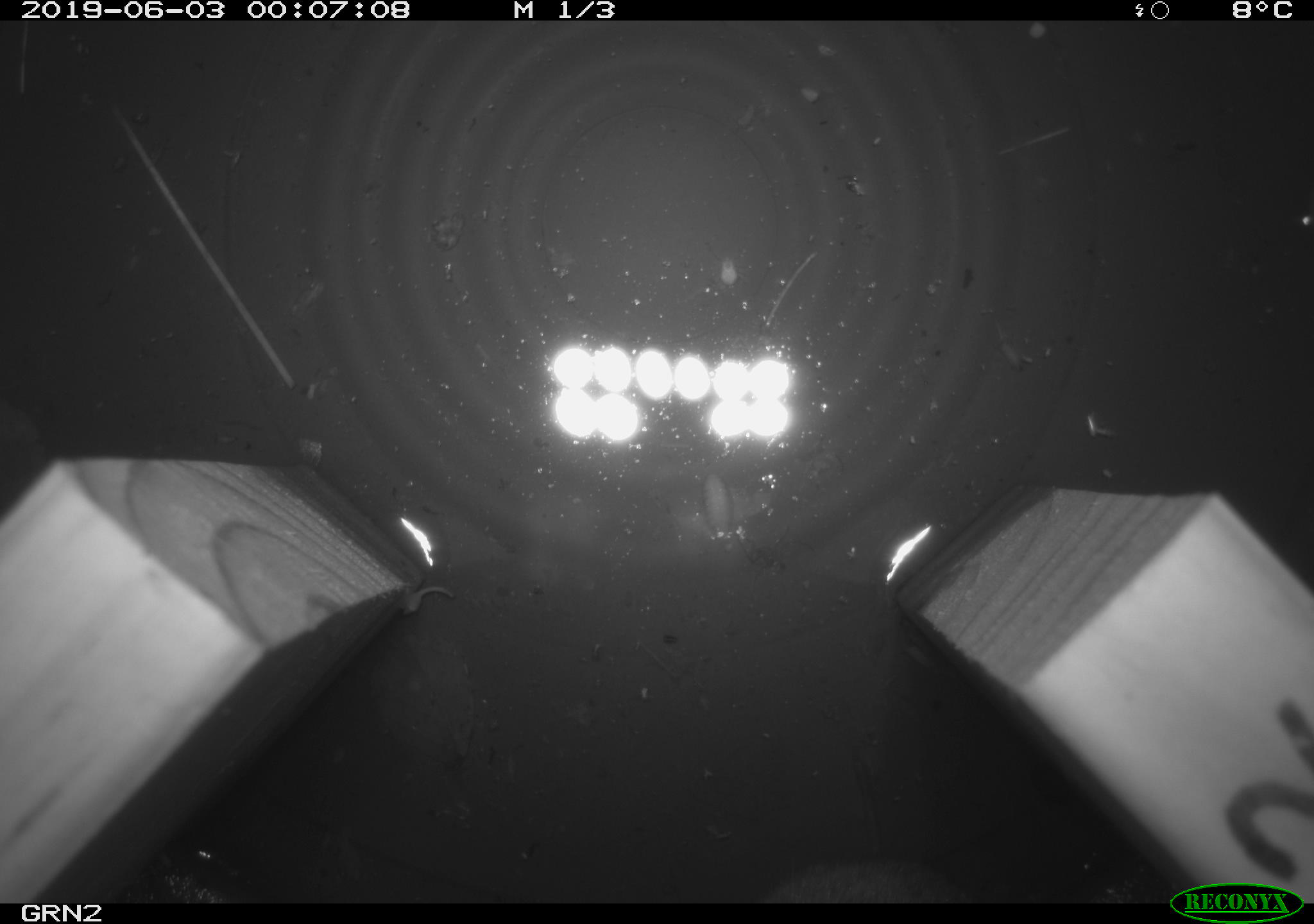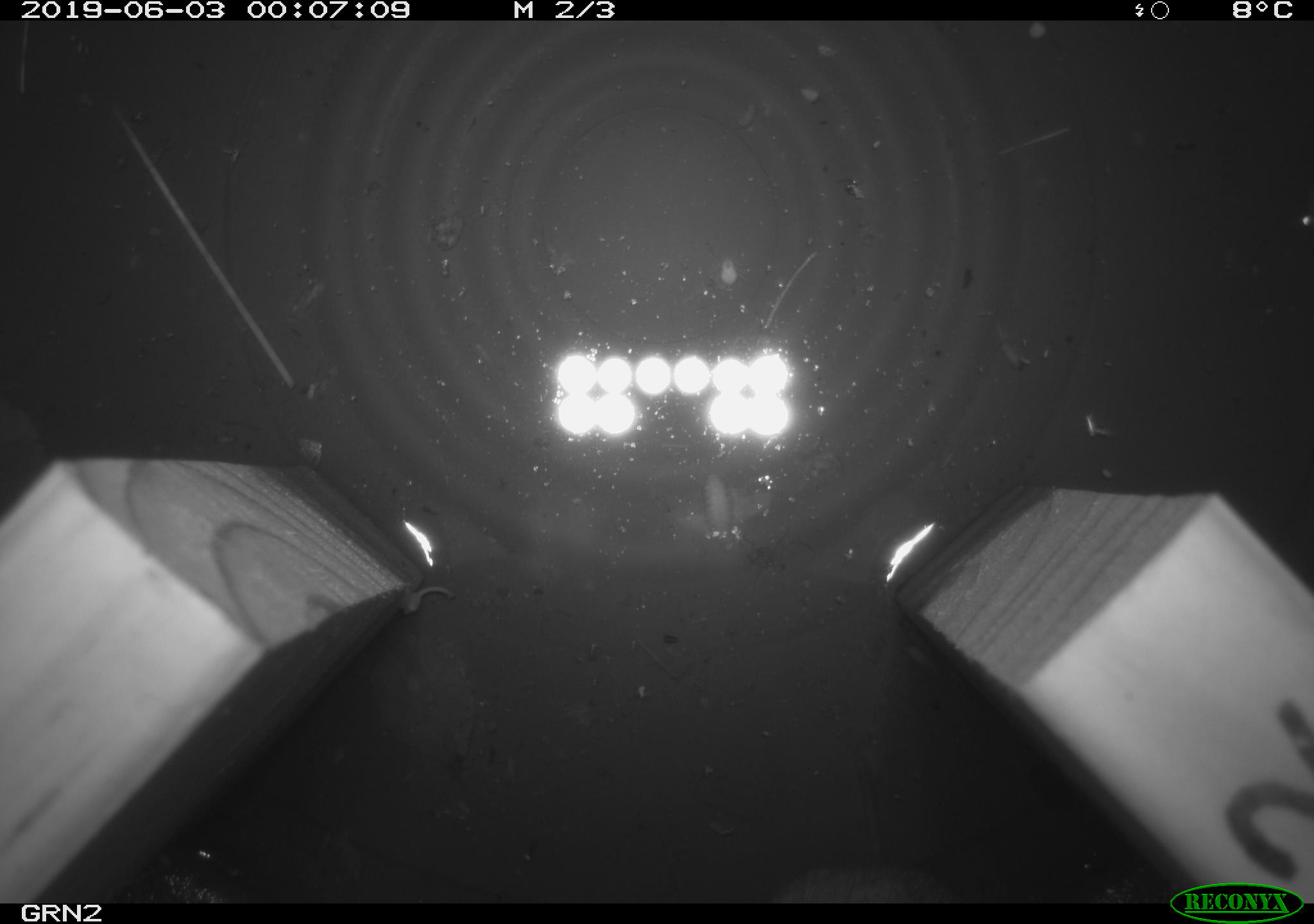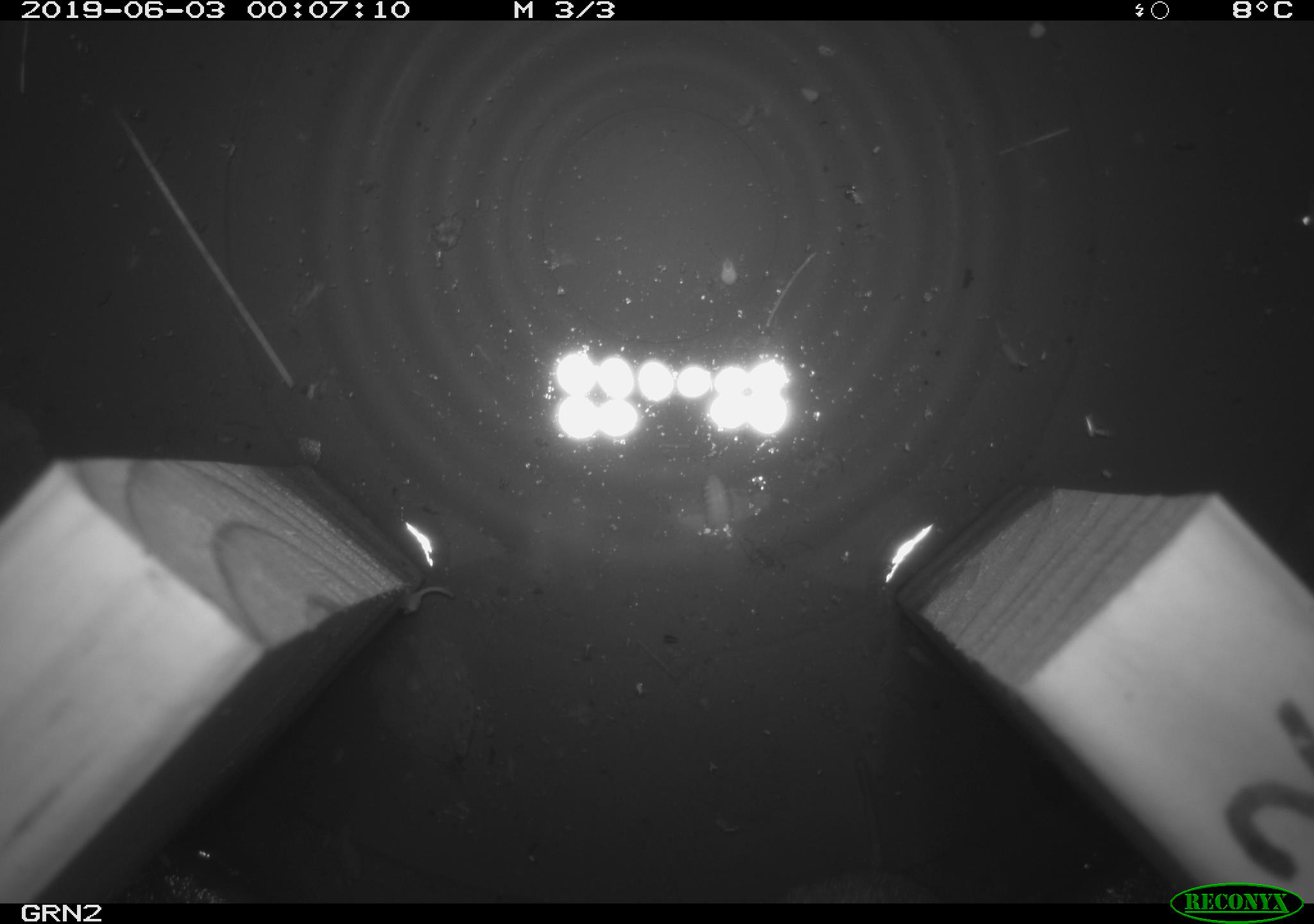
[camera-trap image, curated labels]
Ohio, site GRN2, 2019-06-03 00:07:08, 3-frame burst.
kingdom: Animalia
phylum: Chordata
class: Mammalia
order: Rodentia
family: Cricetidae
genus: Microtus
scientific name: Microtus pennsylvanicus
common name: meadow vole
Meadow vole (Microtus pennsylvanicus).